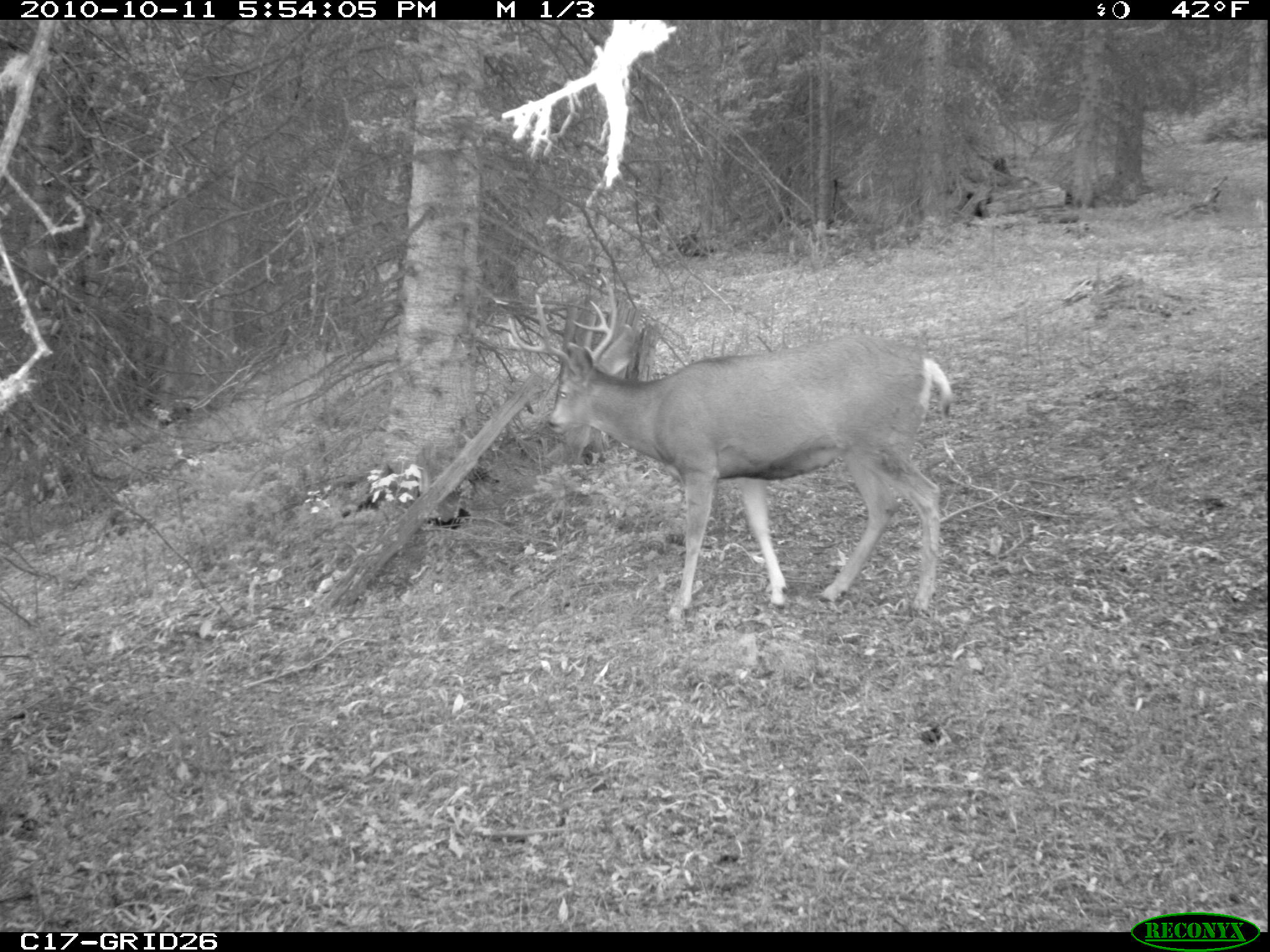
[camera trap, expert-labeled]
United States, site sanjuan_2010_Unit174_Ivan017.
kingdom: Animalia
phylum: Chordata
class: Mammalia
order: Artiodactyla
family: Cervidae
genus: Odocoileus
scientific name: Odocoileus hemionus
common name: mule deer